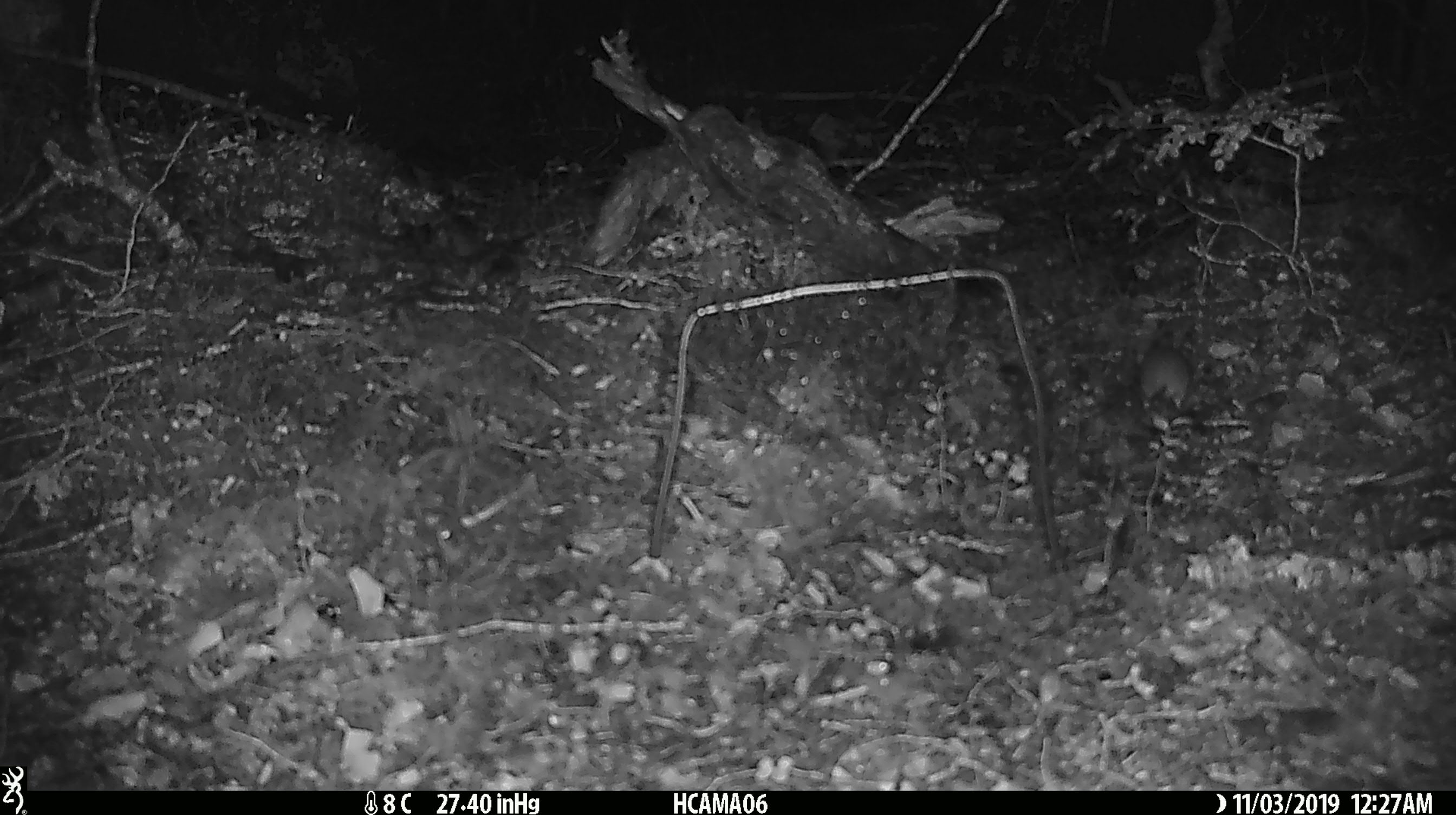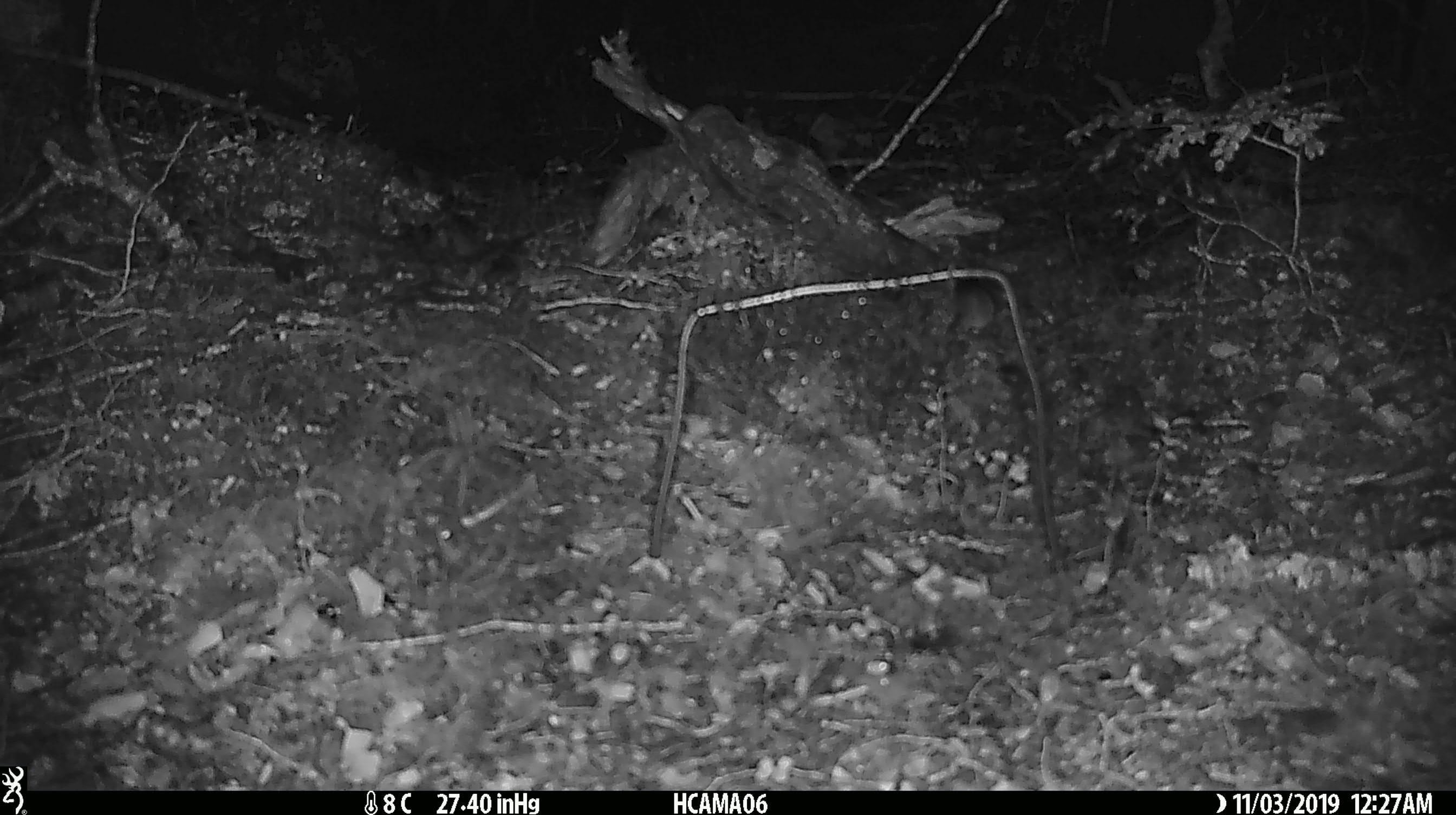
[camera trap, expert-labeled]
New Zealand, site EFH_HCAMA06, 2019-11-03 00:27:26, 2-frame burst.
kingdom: Animalia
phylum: Chordata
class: Mammalia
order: Rodentia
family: Muridae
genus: Mus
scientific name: Mus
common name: mouse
Mouse (Mus).